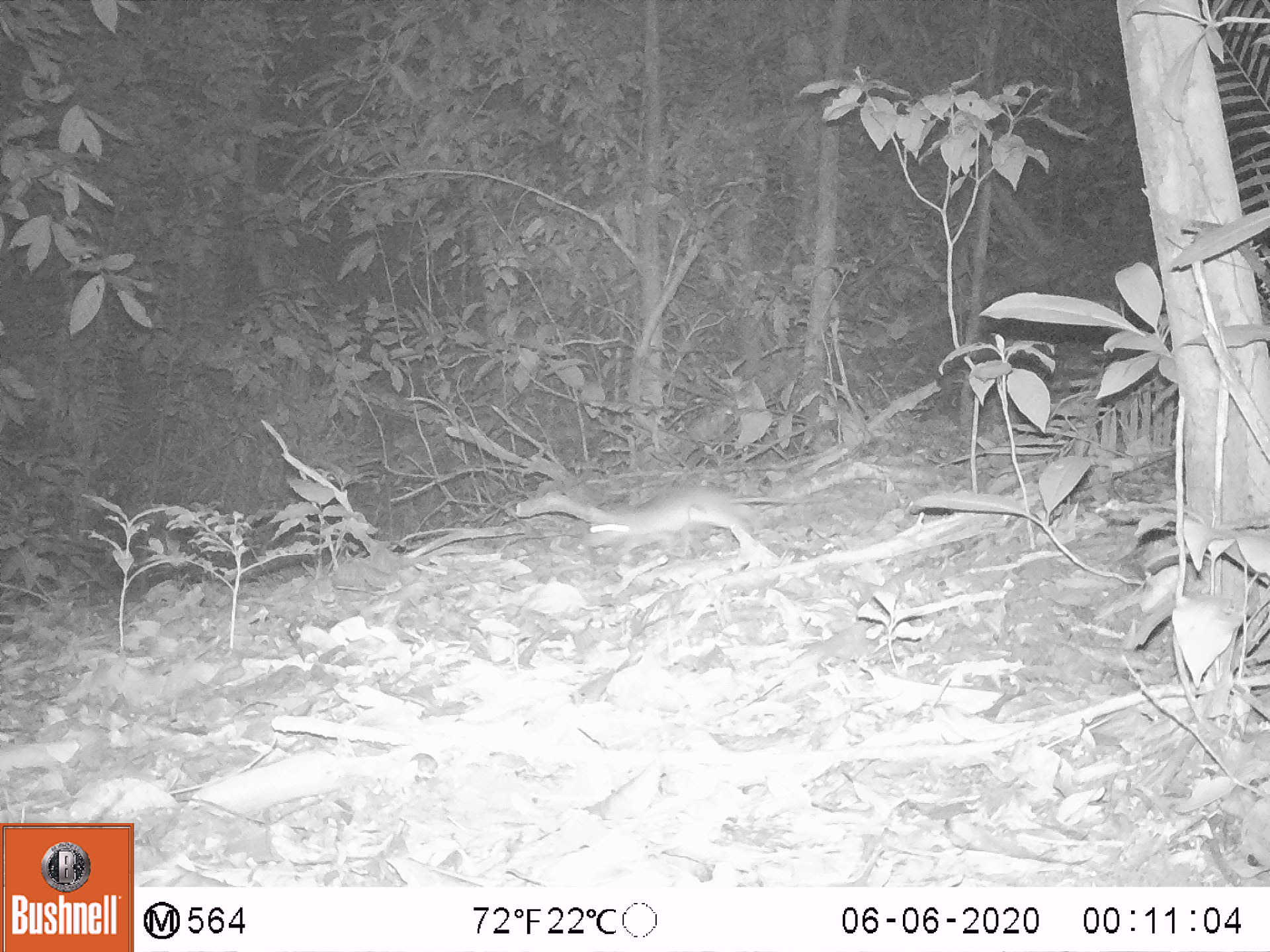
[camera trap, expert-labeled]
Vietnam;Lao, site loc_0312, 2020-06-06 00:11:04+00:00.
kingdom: Animalia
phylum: Chordata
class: Mammalia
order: Rodentia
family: Muridae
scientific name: Muridae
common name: old-world mice and rats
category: unidentified murid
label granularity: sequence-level